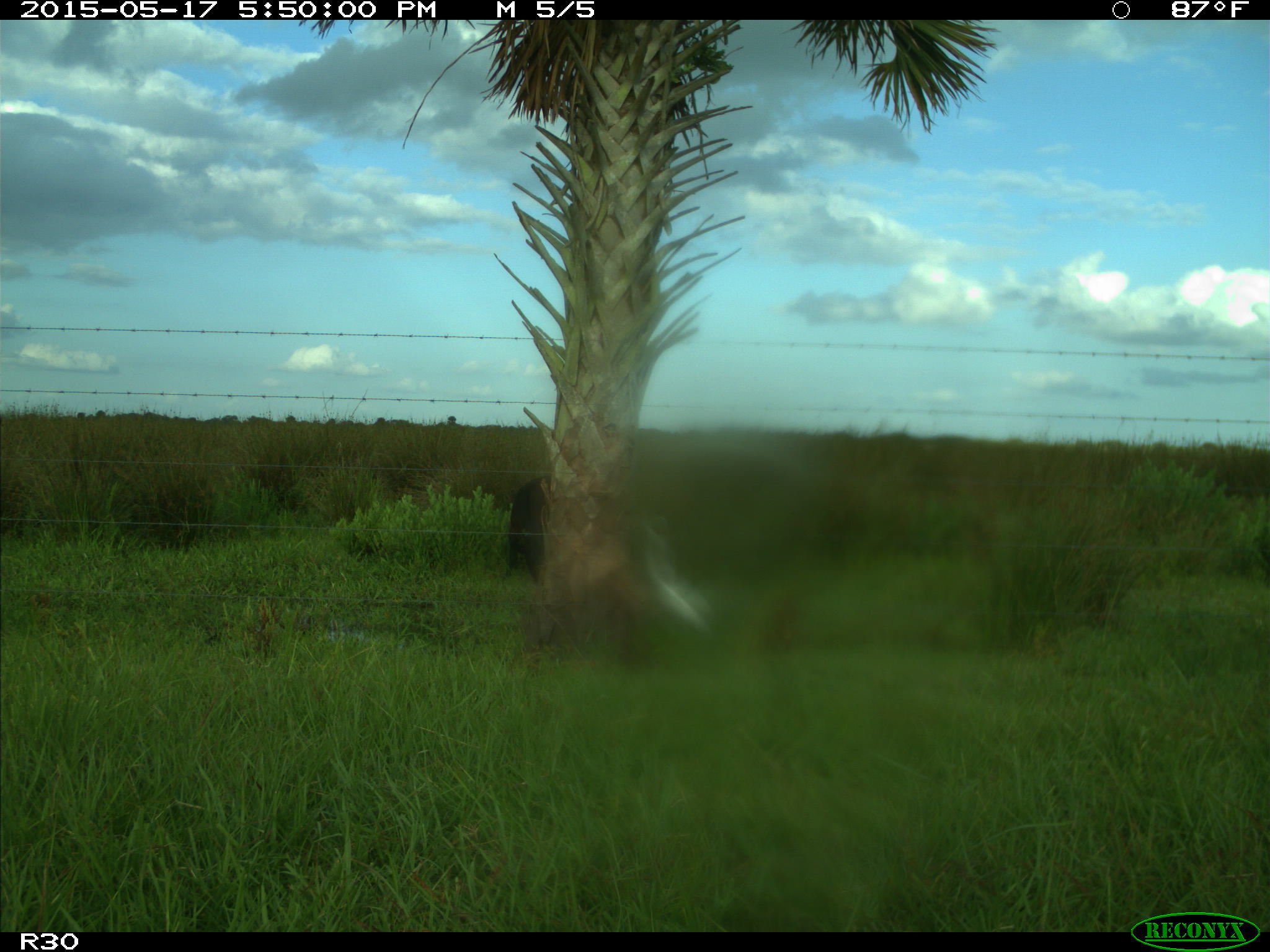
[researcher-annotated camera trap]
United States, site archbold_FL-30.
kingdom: Animalia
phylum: Chordata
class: Mammalia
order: Artiodactyla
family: Bovidae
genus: Bos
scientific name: Bos taurus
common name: domestic cow